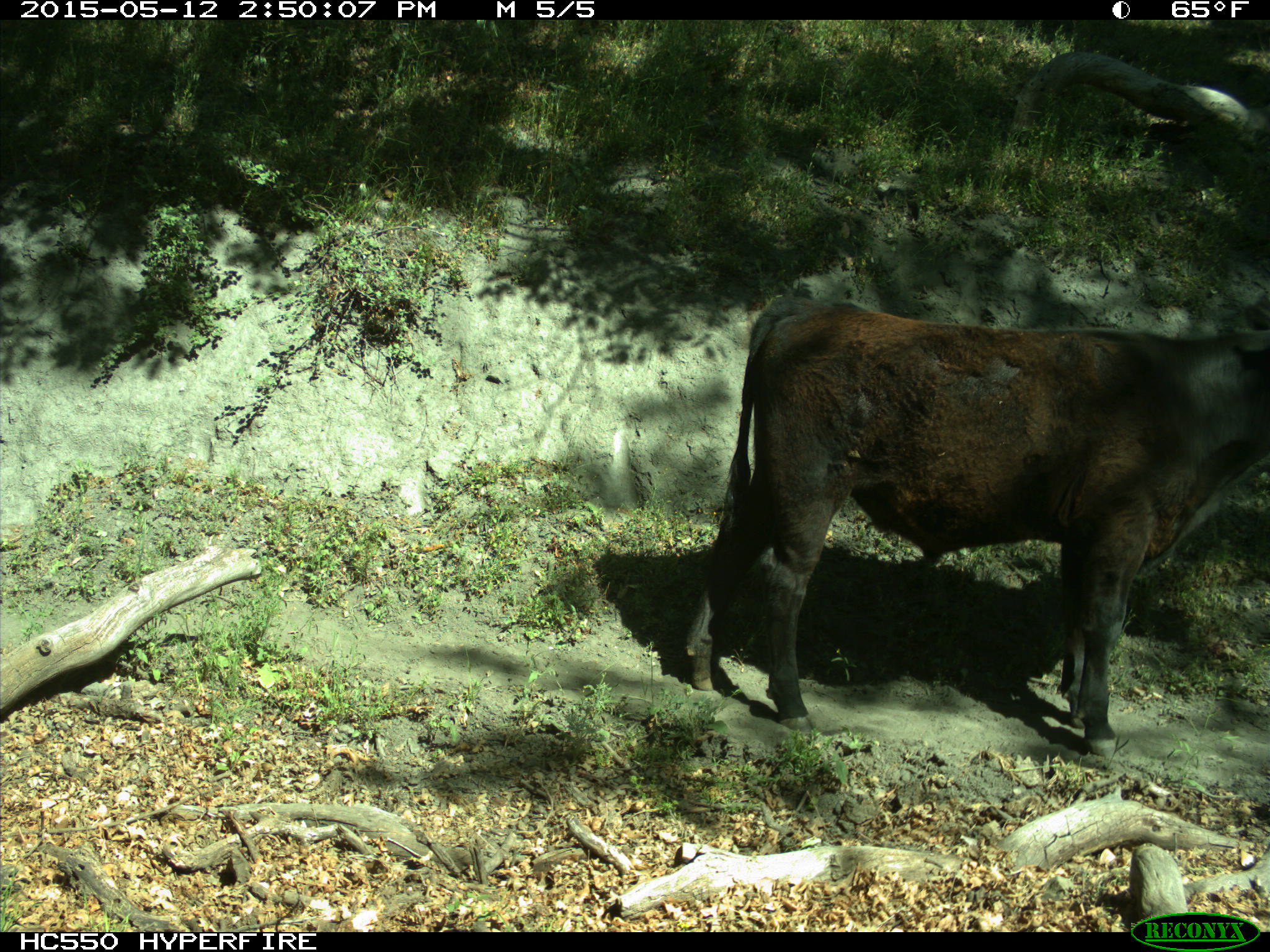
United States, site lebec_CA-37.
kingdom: Animalia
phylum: Chordata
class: Mammalia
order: Artiodactyla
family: Bovidae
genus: Bos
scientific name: Bos taurus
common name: domestic cow